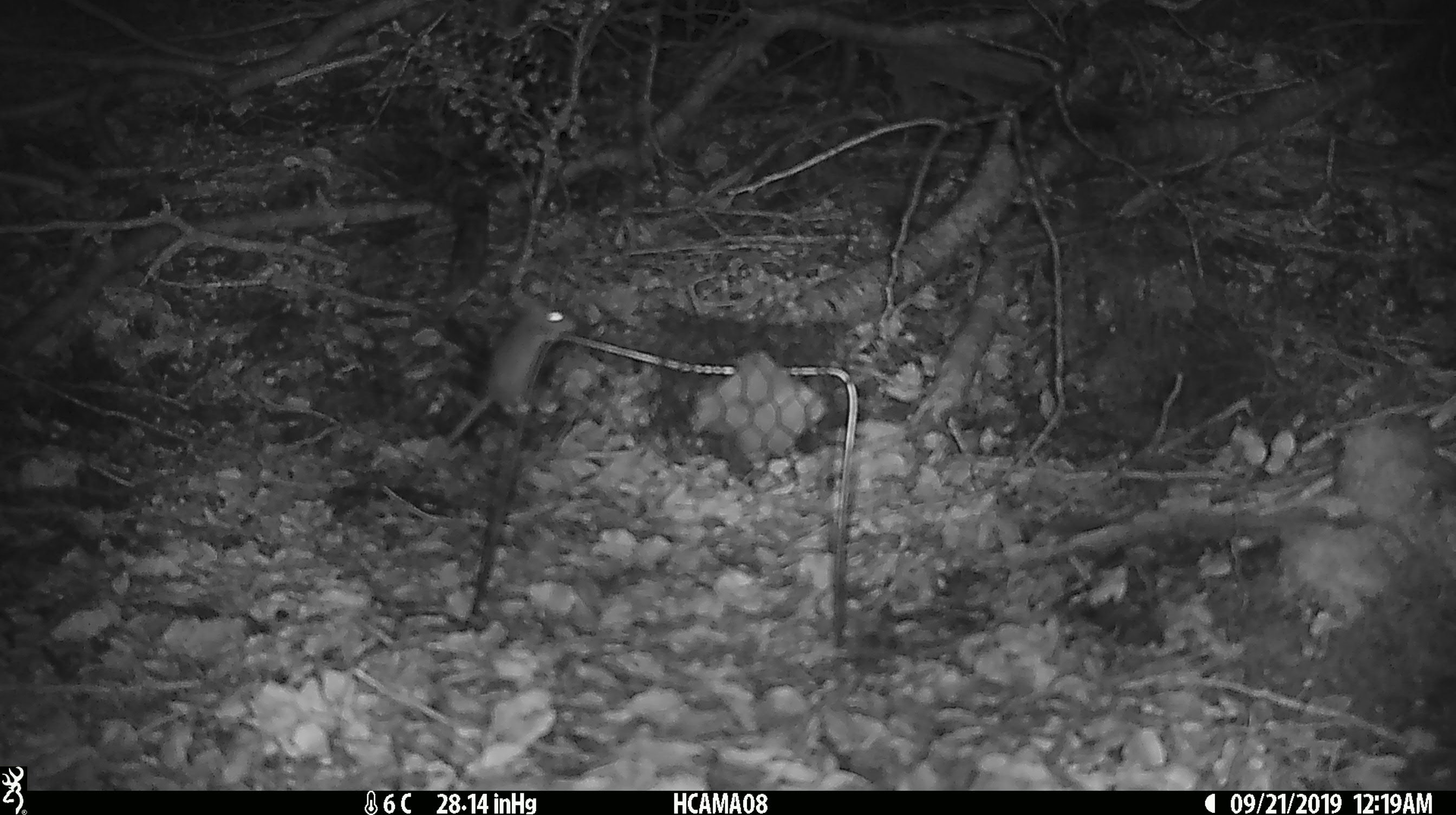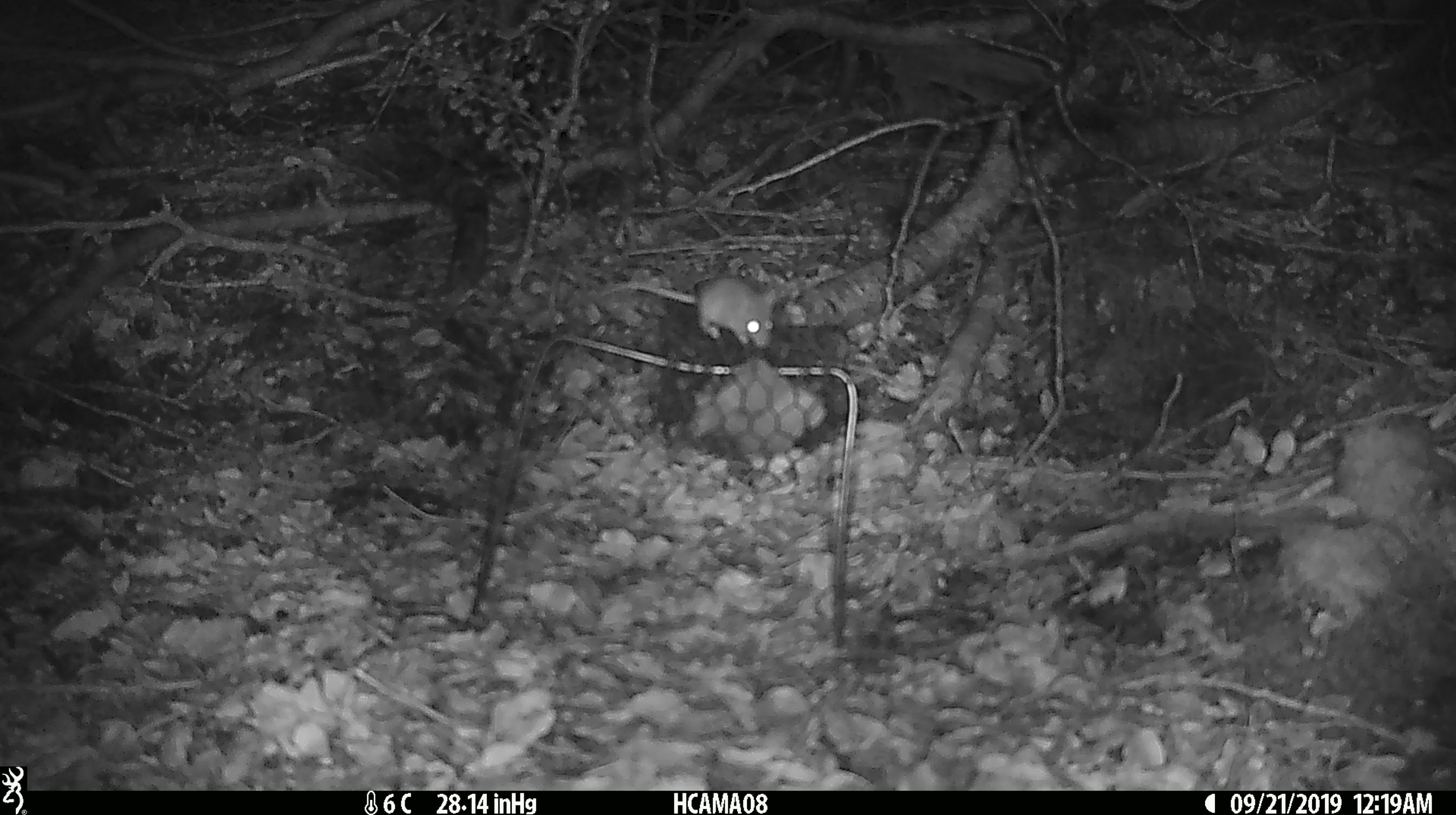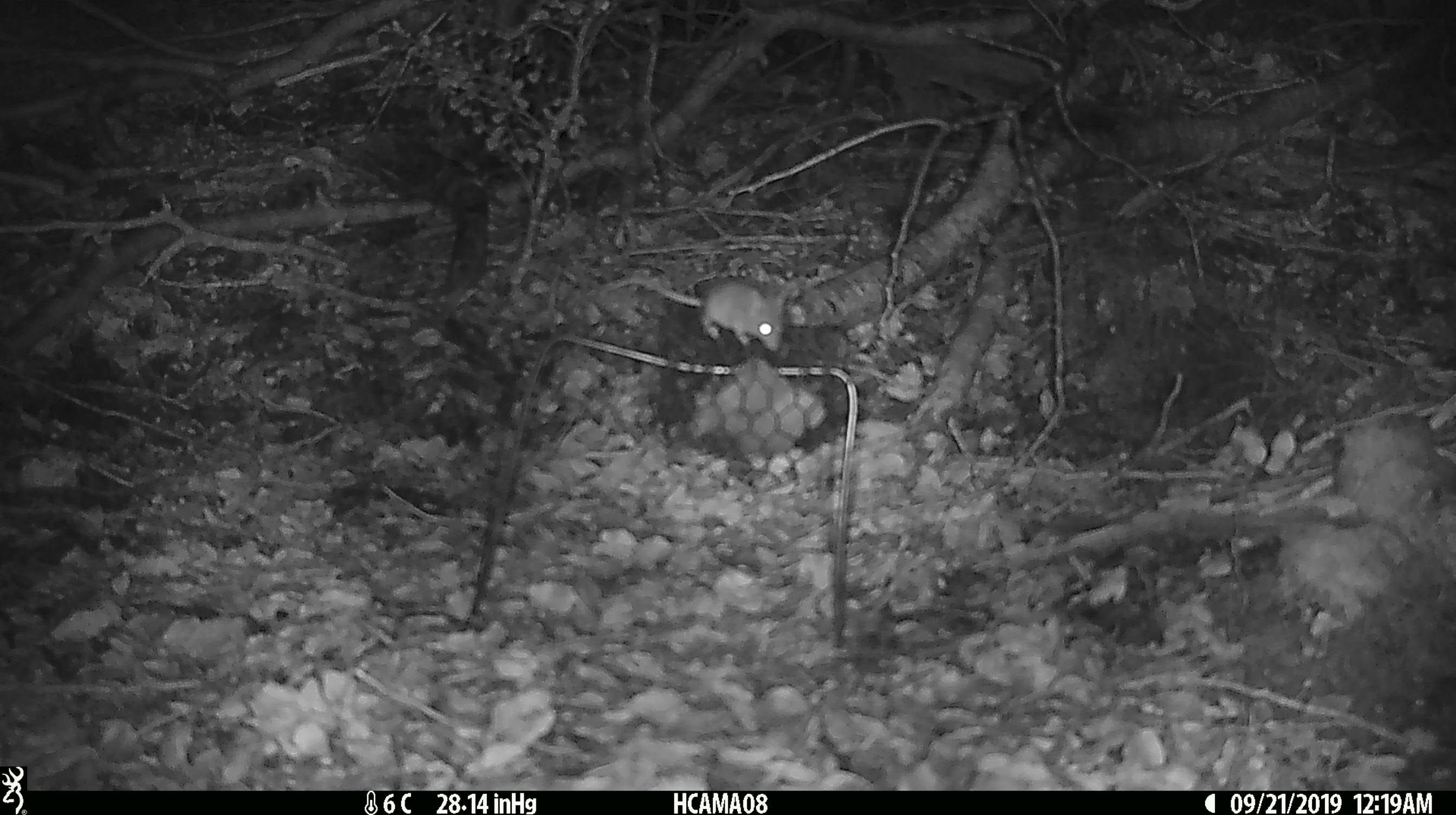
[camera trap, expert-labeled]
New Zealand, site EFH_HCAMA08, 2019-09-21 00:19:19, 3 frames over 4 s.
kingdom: Animalia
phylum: Chordata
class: Mammalia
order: Rodentia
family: Muridae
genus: Mus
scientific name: Mus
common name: mouse